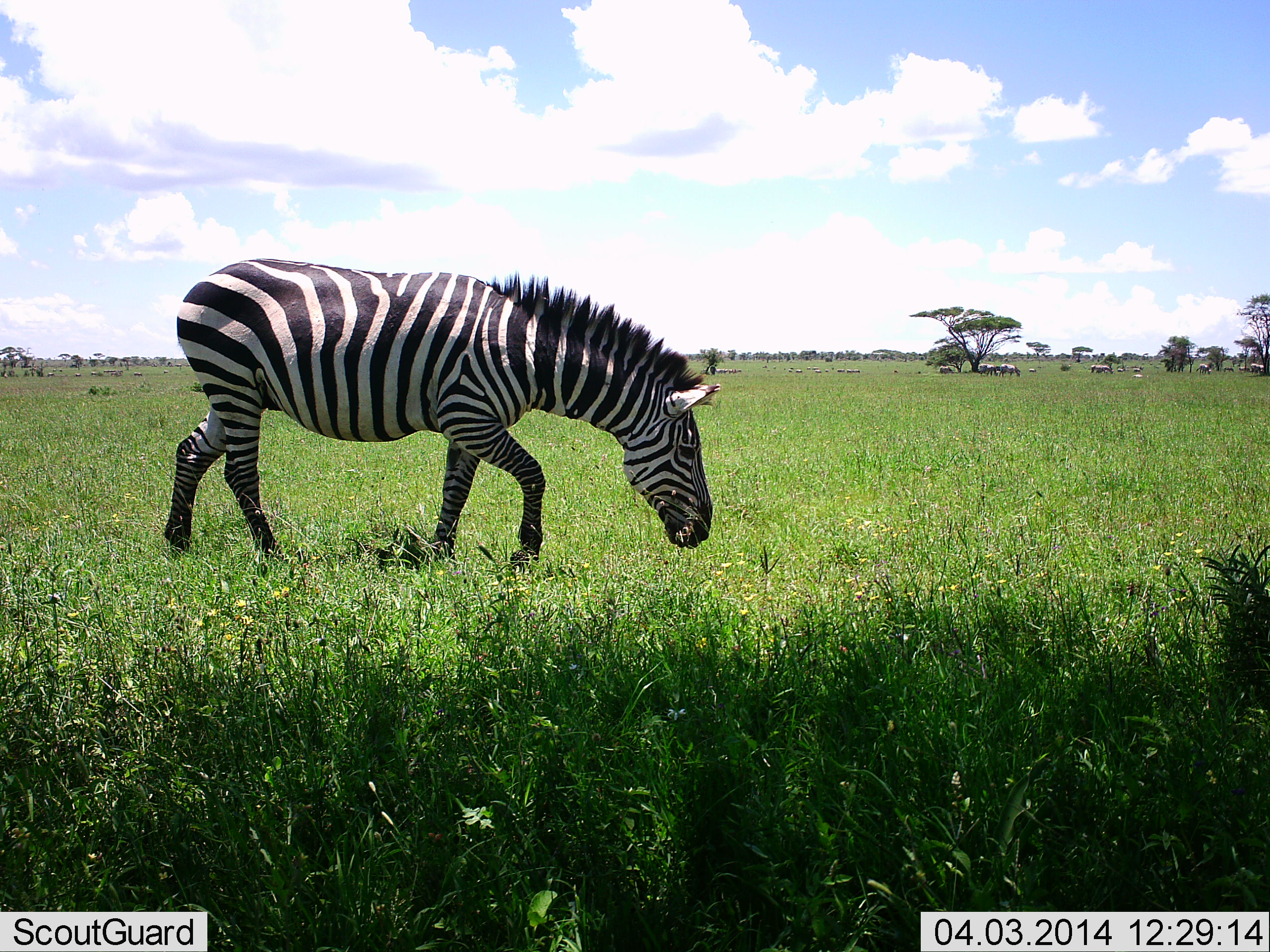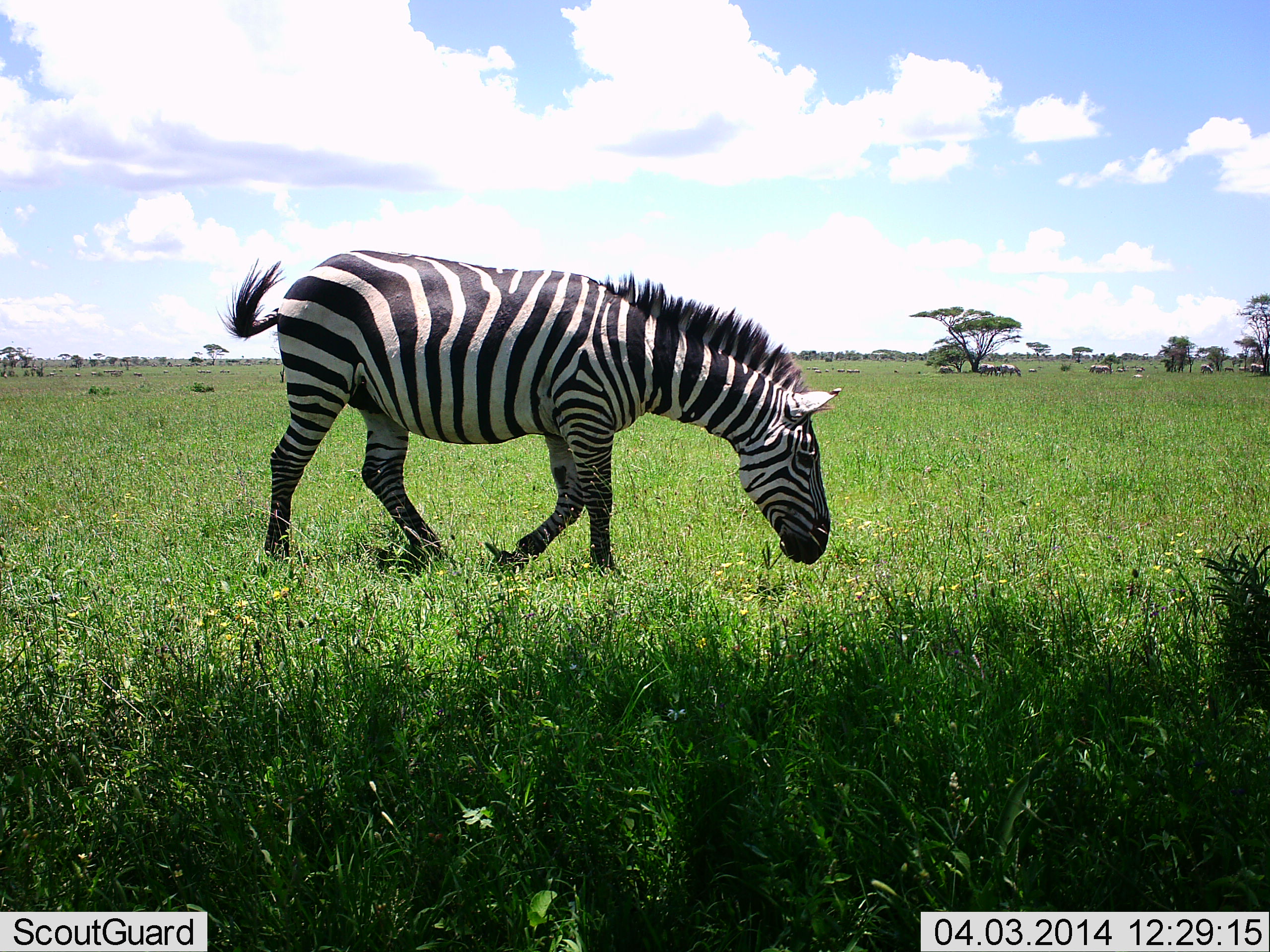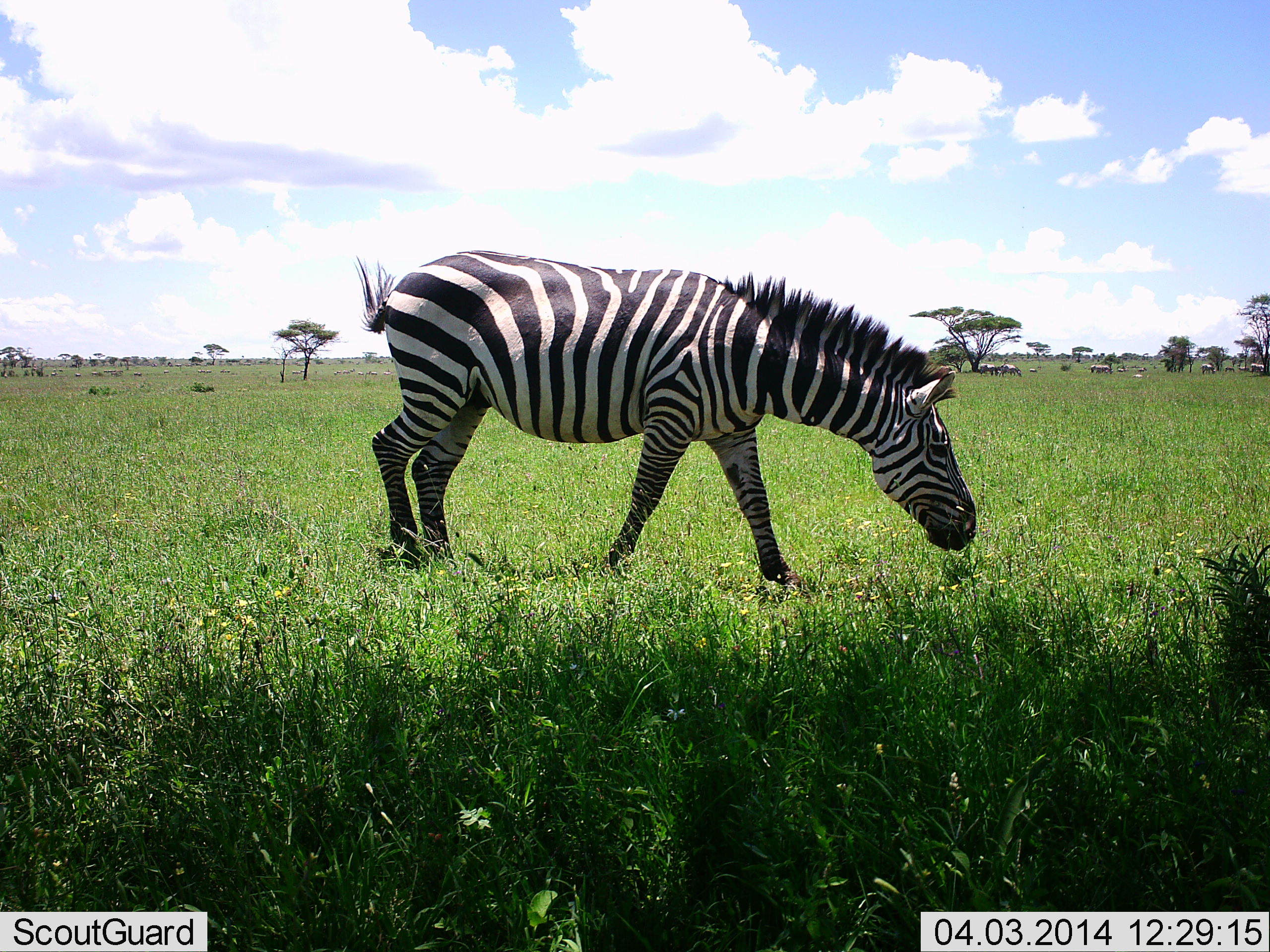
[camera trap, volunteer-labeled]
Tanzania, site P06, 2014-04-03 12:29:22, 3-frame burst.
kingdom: Animalia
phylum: Chordata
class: Mammalia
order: Perissodactyla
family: Equidae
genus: Equus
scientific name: Equus quagga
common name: plains zebra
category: zebra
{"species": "zebra (plains zebra) (Equus quagga)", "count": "1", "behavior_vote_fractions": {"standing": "20%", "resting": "0%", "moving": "90%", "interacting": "0%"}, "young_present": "0%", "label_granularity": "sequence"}